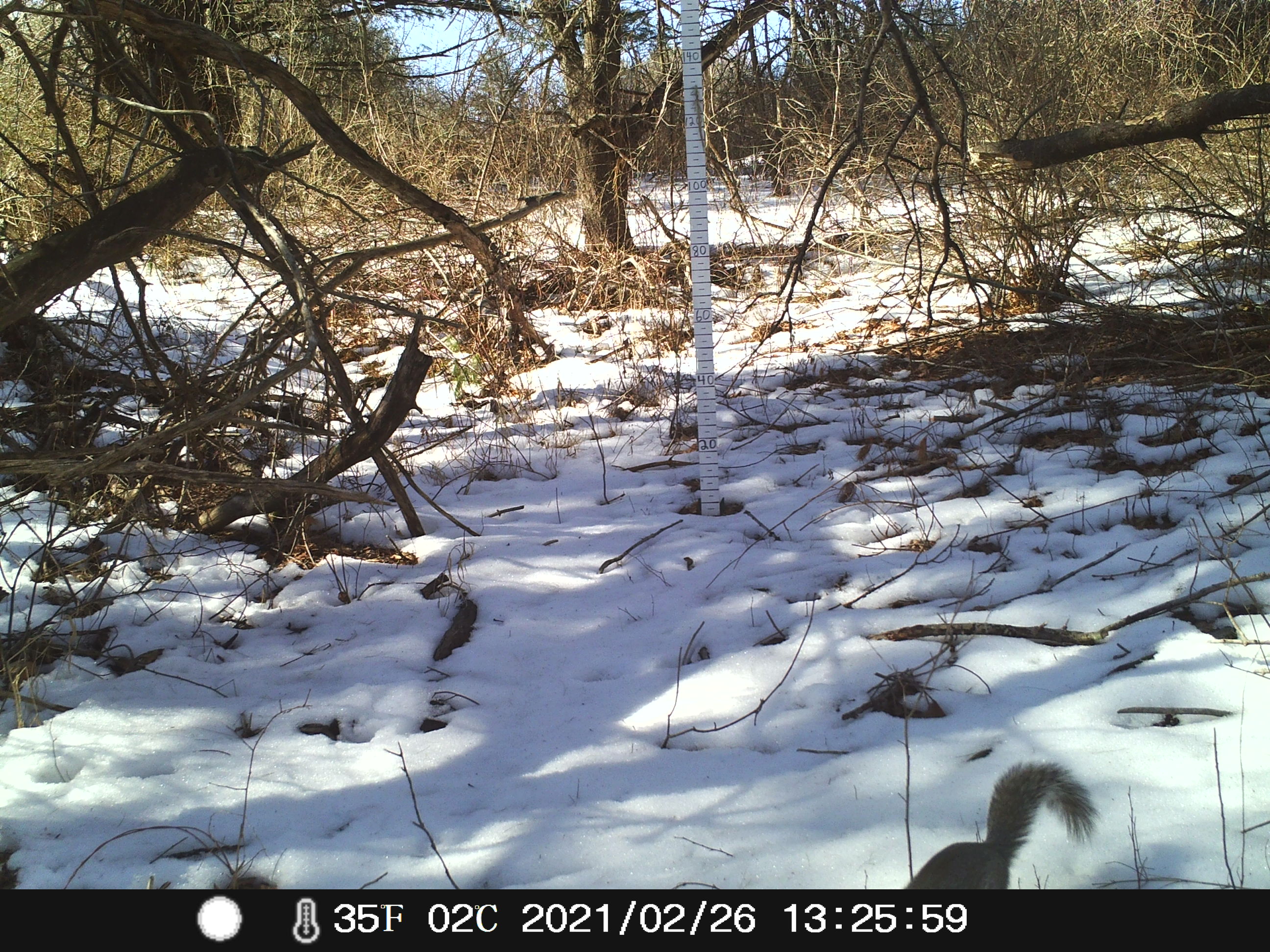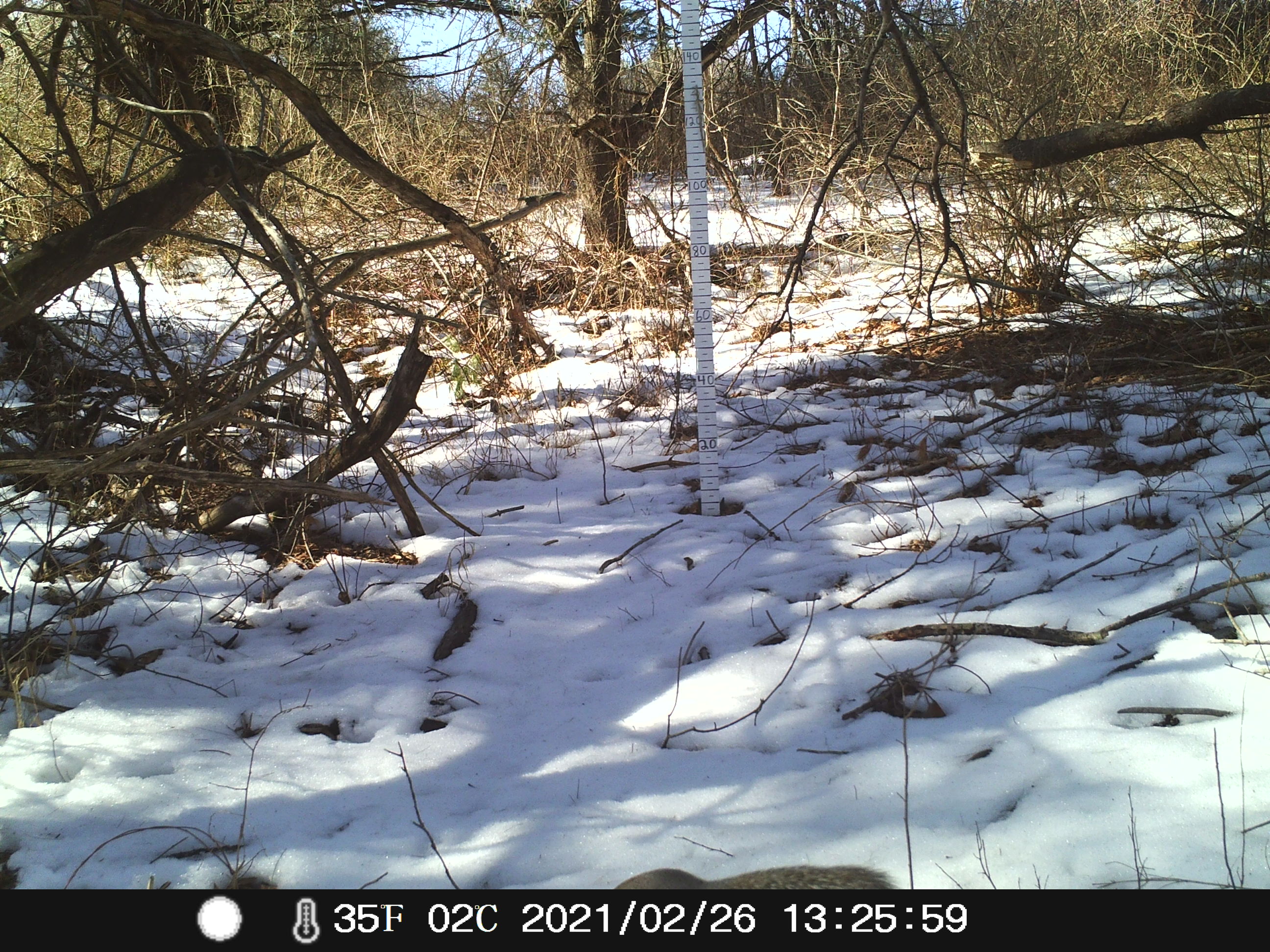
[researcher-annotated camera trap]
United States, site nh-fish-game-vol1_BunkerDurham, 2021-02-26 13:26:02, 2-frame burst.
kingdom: Animalia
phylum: Chordata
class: Mammalia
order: Rodentia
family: Sciuridae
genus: Sciurus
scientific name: Sciurus carolinensis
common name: gray squirrel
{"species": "gray squirrel (Sciurus carolinensis)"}